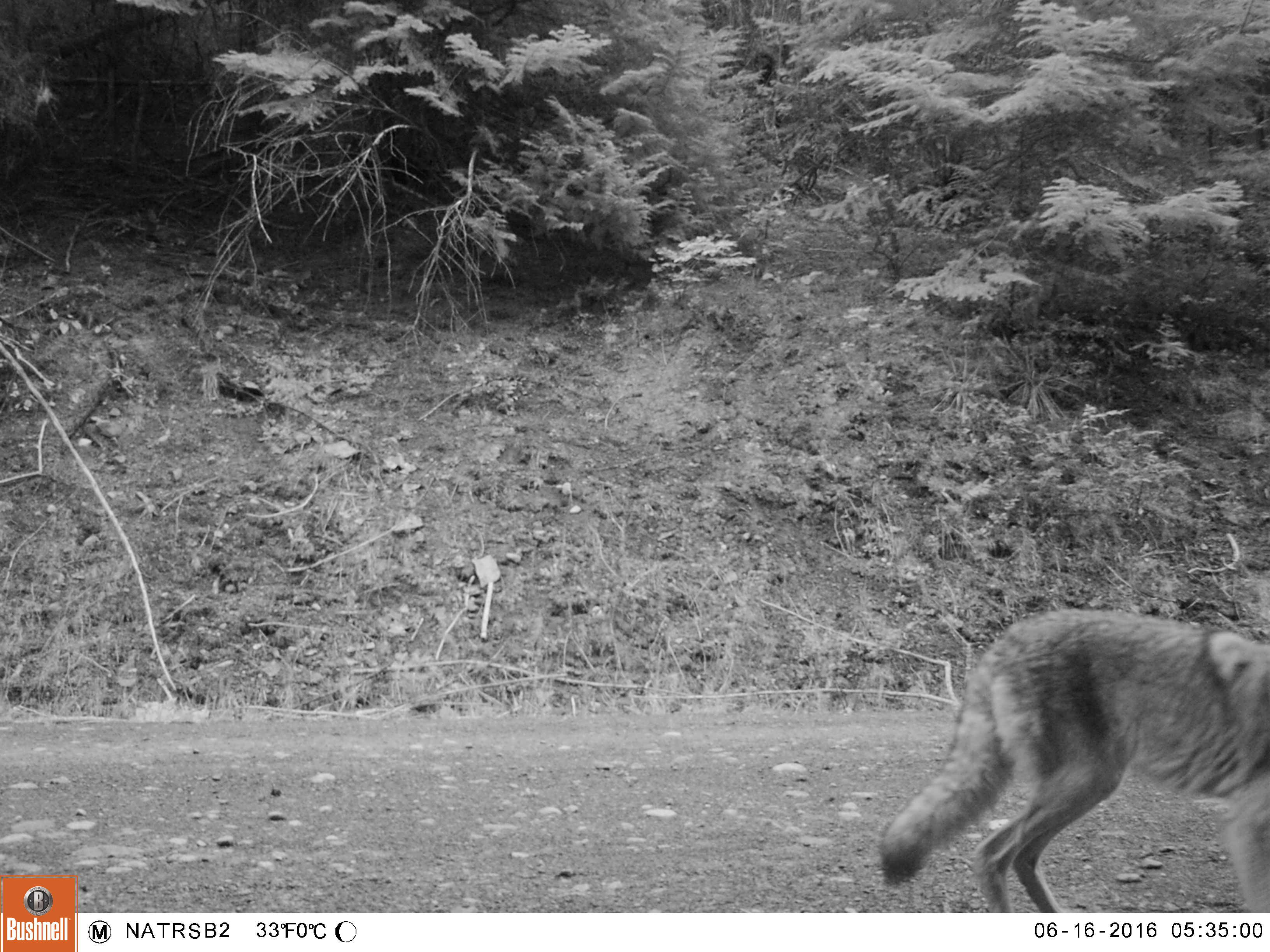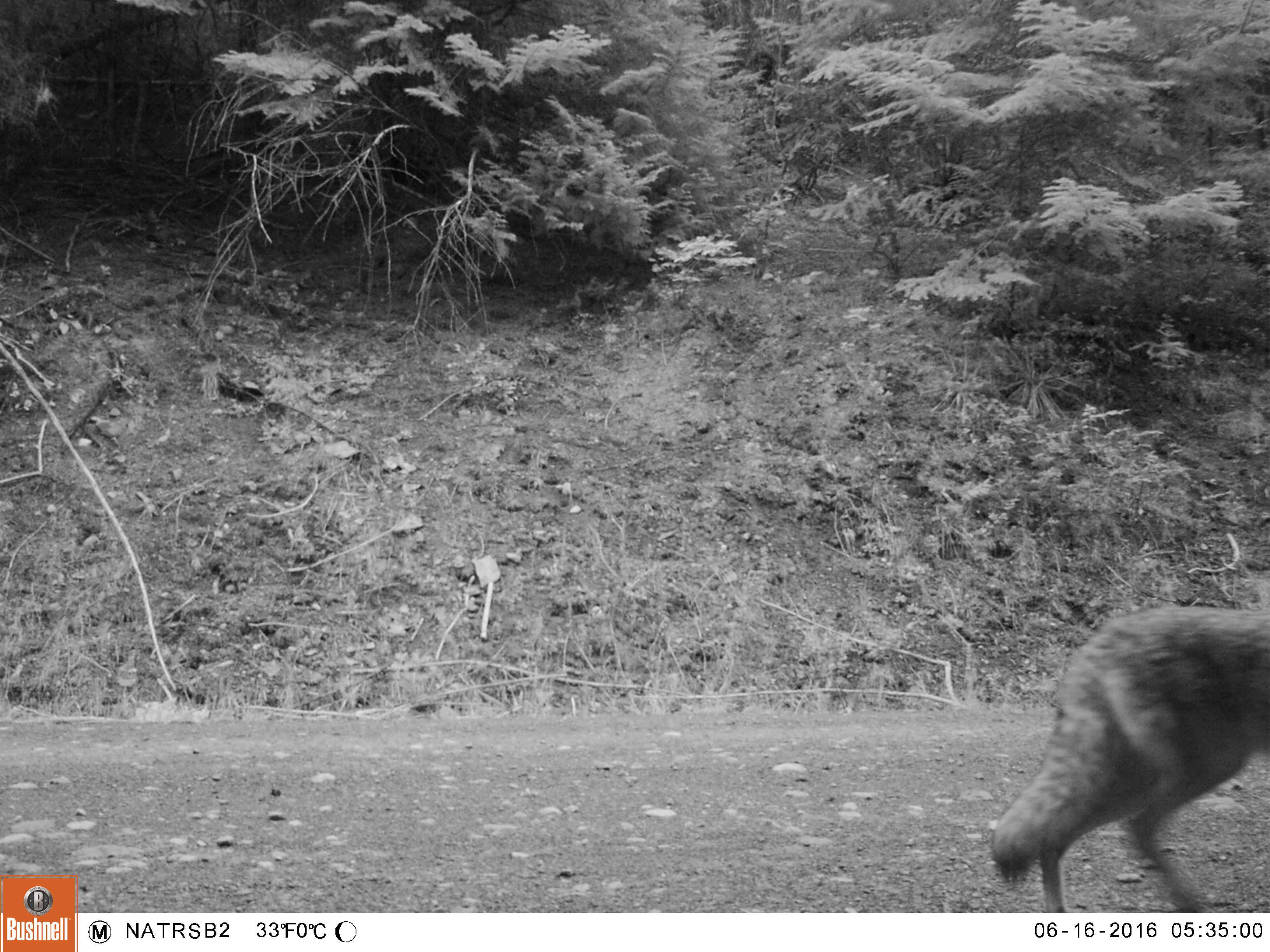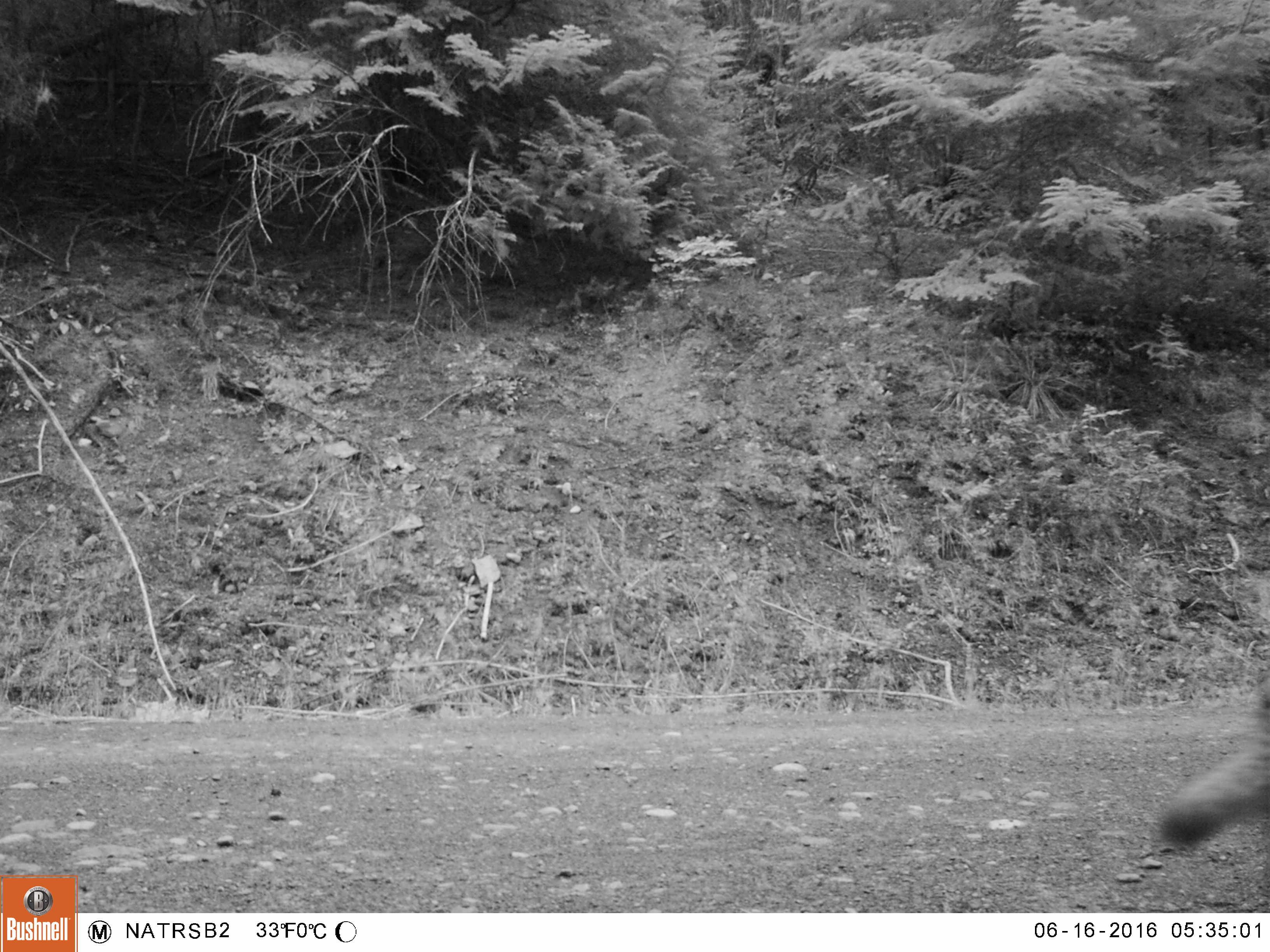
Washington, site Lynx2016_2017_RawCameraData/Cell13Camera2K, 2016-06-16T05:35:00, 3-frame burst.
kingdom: Animalia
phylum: Chordata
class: Mammalia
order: Carnivora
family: Canidae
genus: Canis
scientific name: Canis latrans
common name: coyote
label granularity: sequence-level